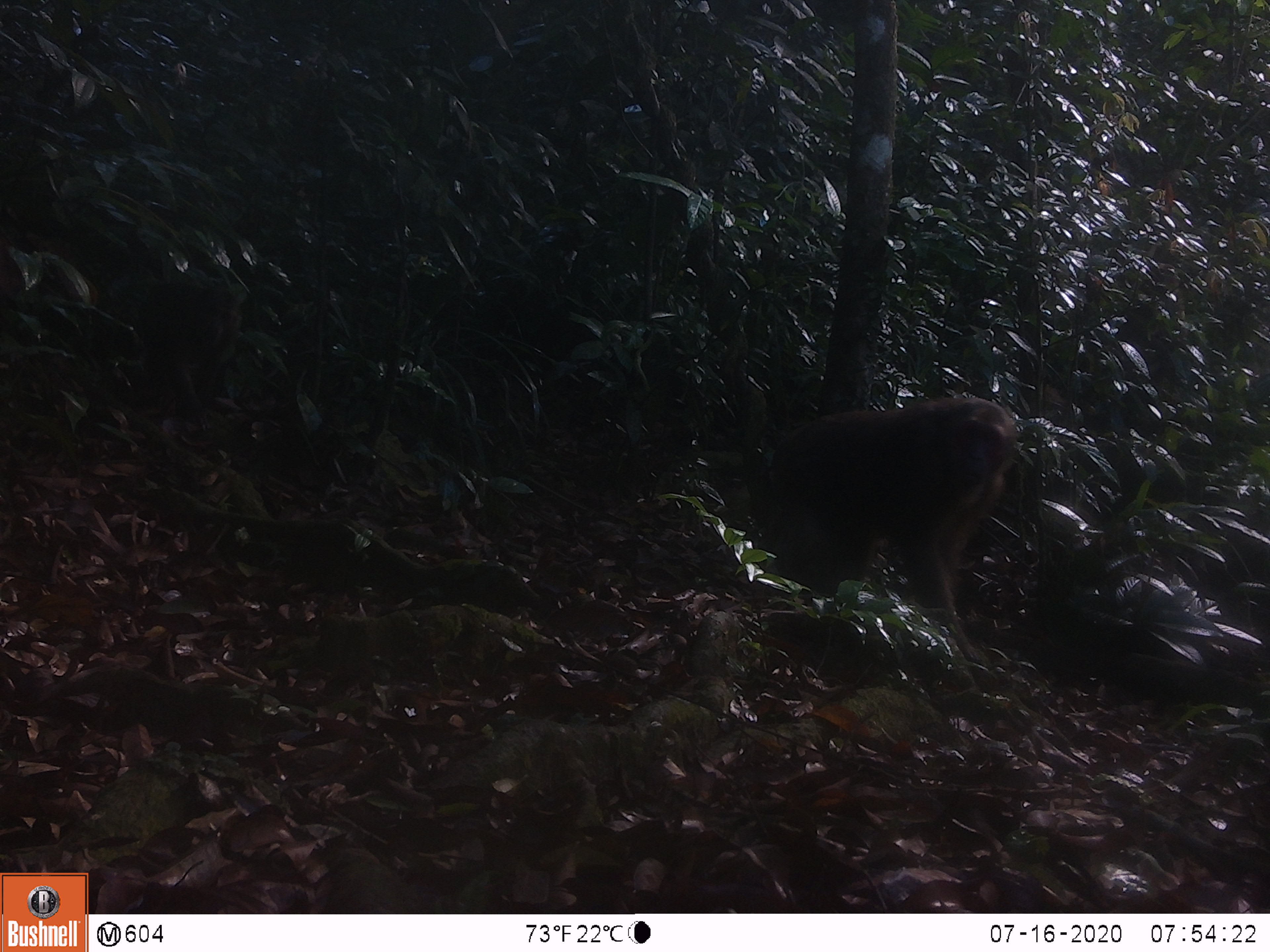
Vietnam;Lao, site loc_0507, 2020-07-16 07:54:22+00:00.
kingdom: Animalia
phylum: Chordata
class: Mammalia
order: Primates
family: Cercopithecidae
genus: Macaca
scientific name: Macaca arctoides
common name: stump-tailed macaque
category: stump tailed macaque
Stump tailed macaque (stump-tailed macaque) (Macaca arctoides). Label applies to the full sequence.